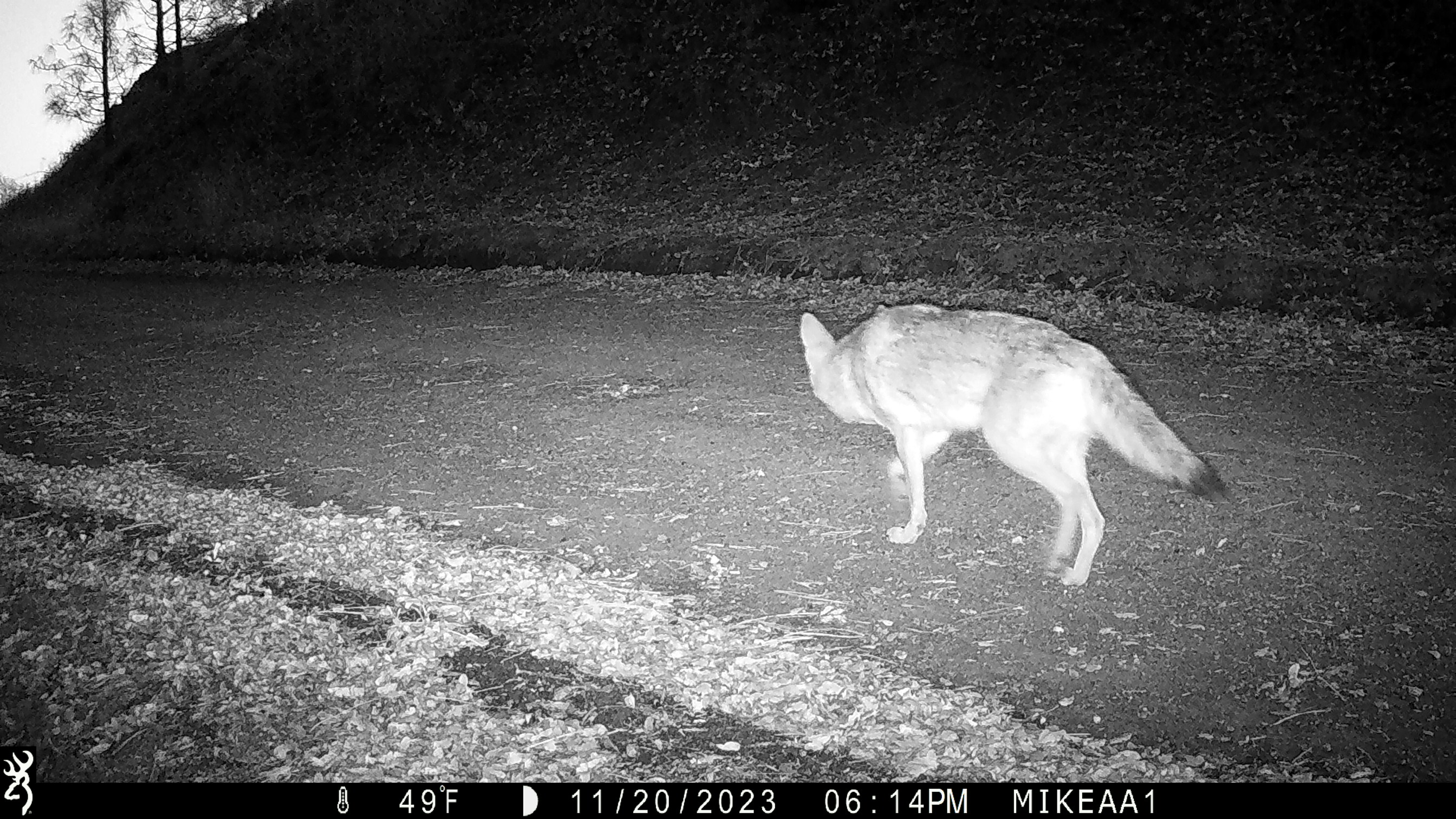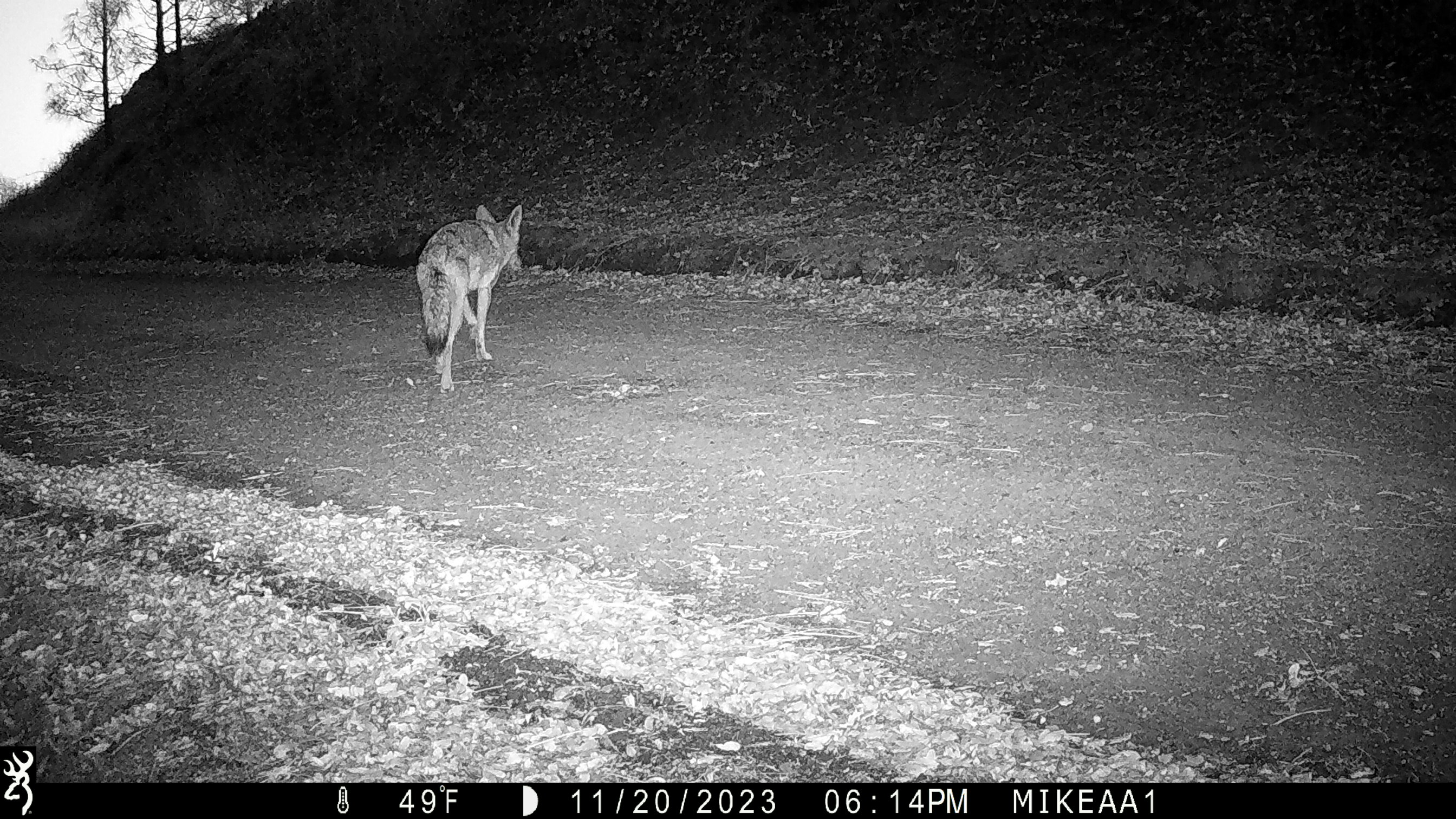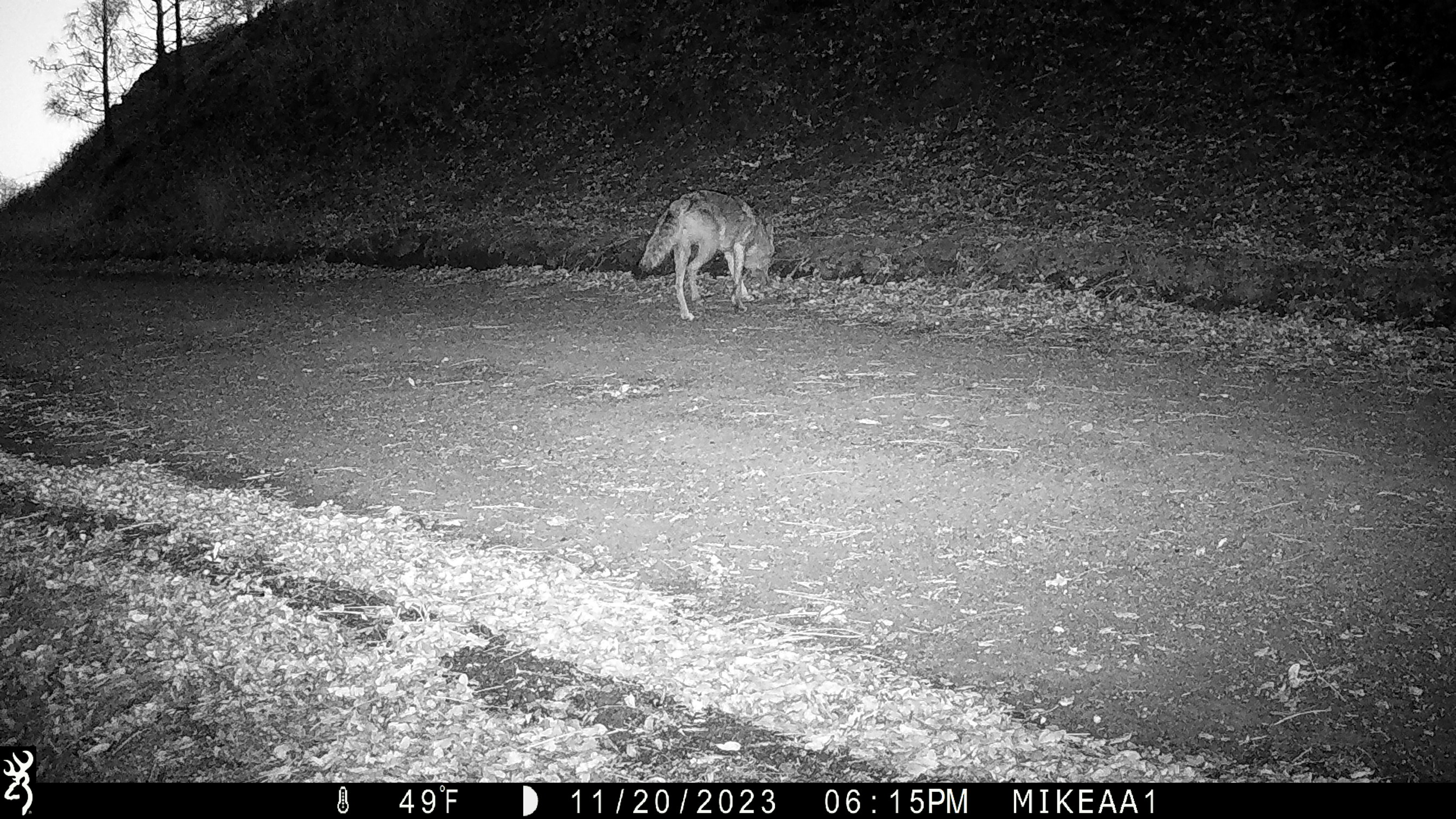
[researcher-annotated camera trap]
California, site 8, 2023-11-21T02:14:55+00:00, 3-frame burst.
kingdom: Animalia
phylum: Chordata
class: Mammalia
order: Carnivora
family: Canidae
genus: Canis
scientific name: Canis latrans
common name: coyote